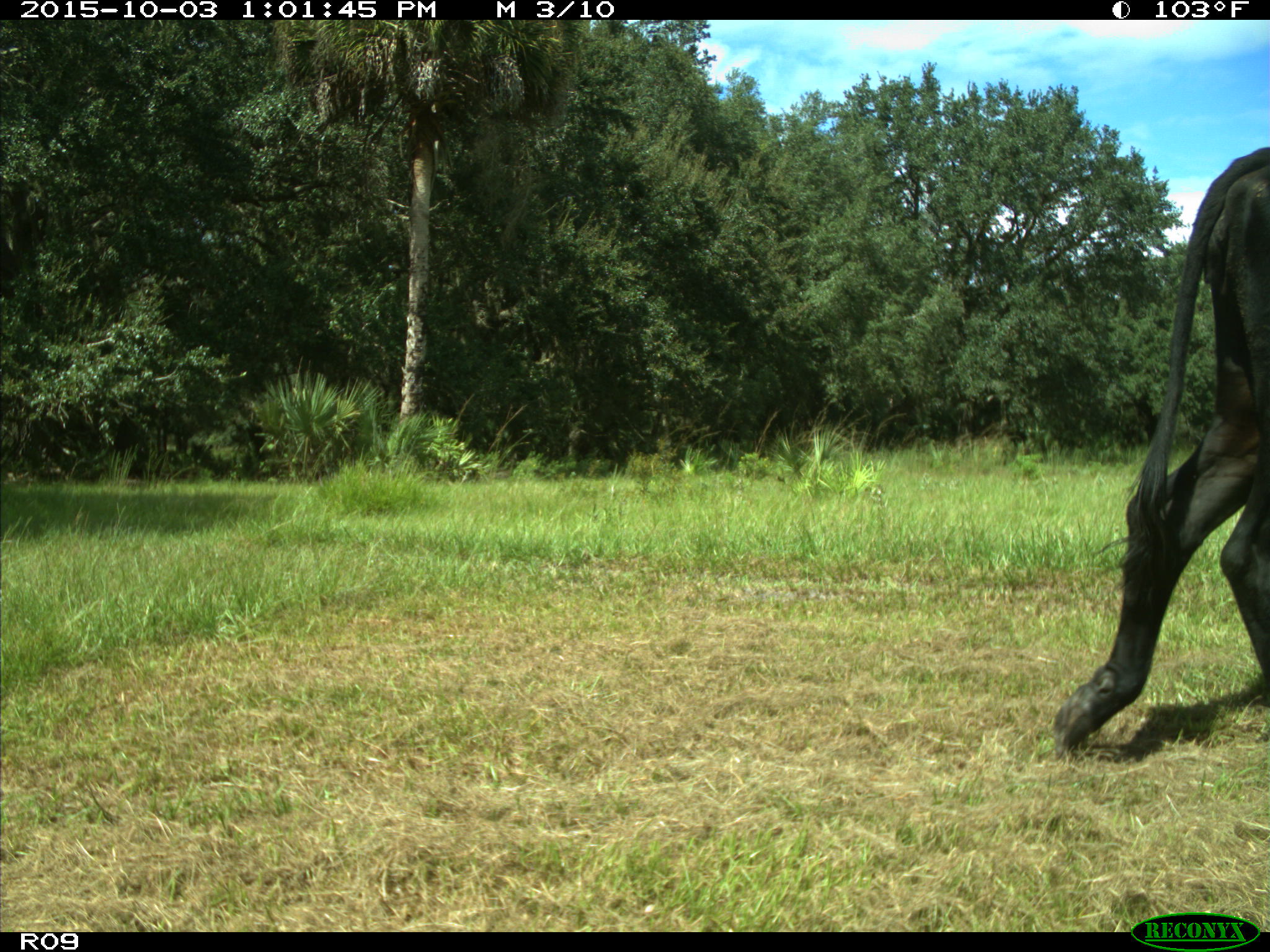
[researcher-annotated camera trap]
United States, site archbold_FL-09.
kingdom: Animalia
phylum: Chordata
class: Mammalia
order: Artiodactyla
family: Bovidae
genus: Bos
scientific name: Bos taurus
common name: domestic cow